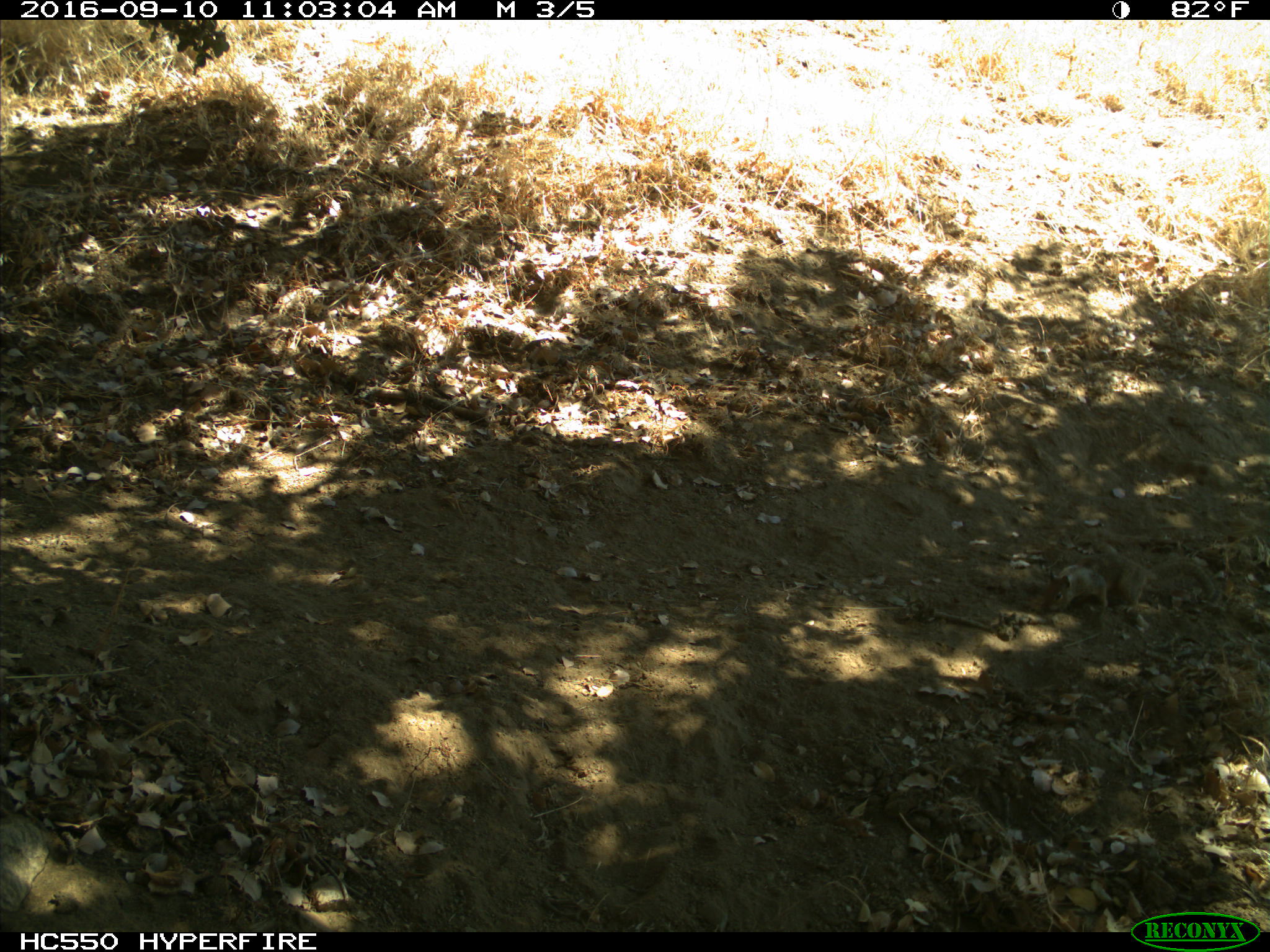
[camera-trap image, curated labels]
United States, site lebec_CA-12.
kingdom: Animalia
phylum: Chordata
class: Mammalia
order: Rodentia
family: Sciuridae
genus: Otospermophilus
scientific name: Otospermophilus beecheyi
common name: california ground squirrel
Otospermophilus beecheyi (california ground squirrel).